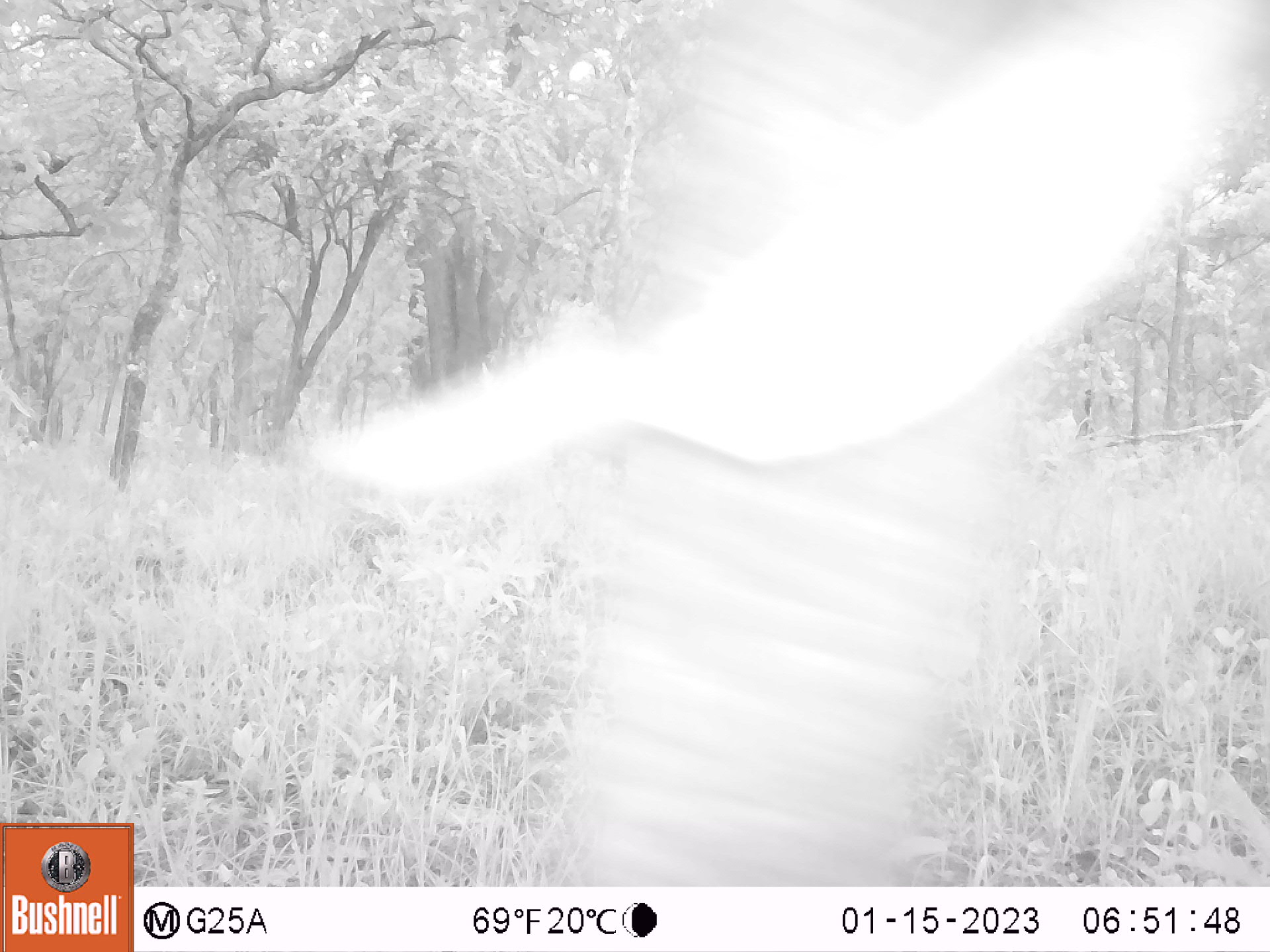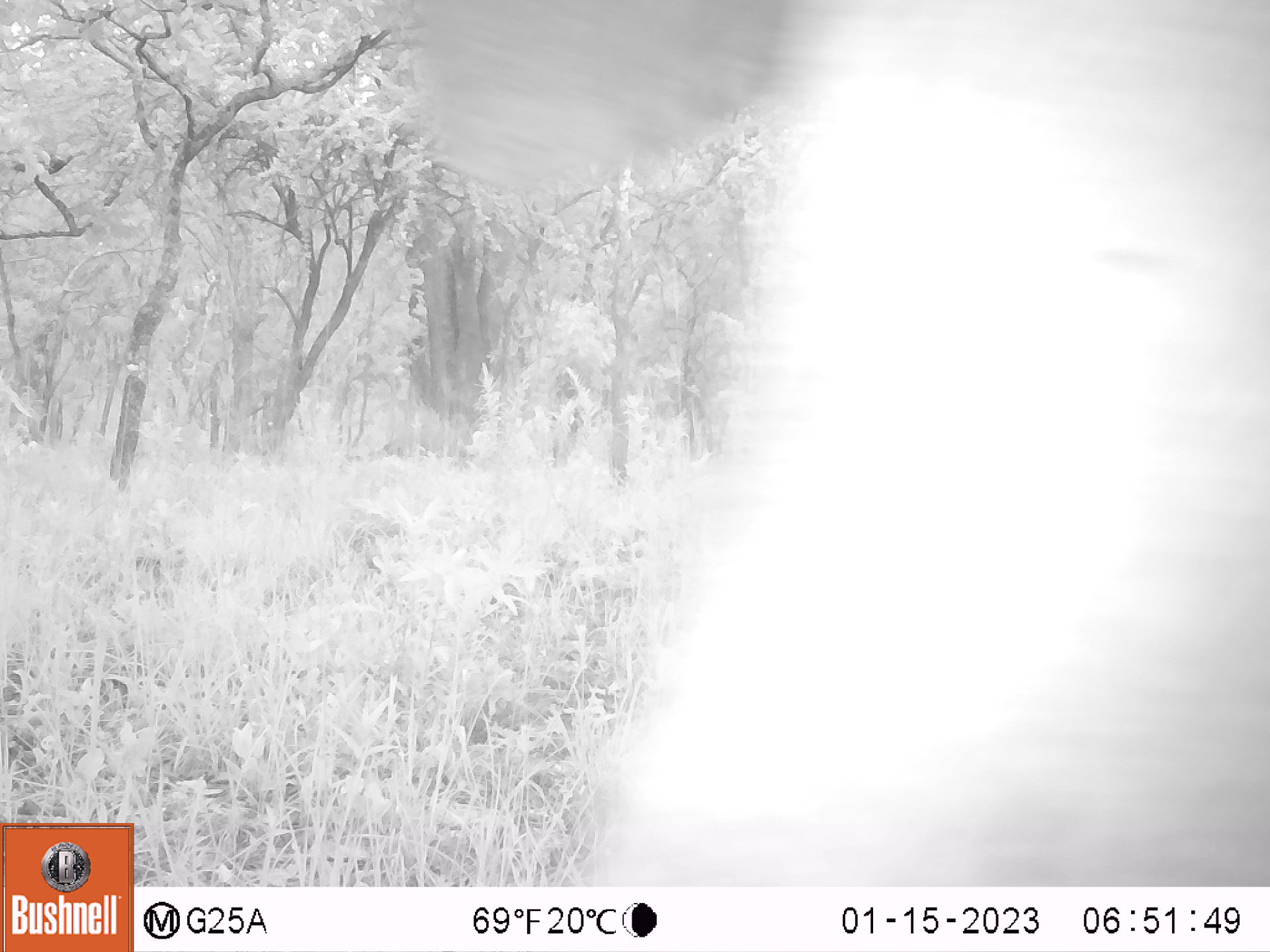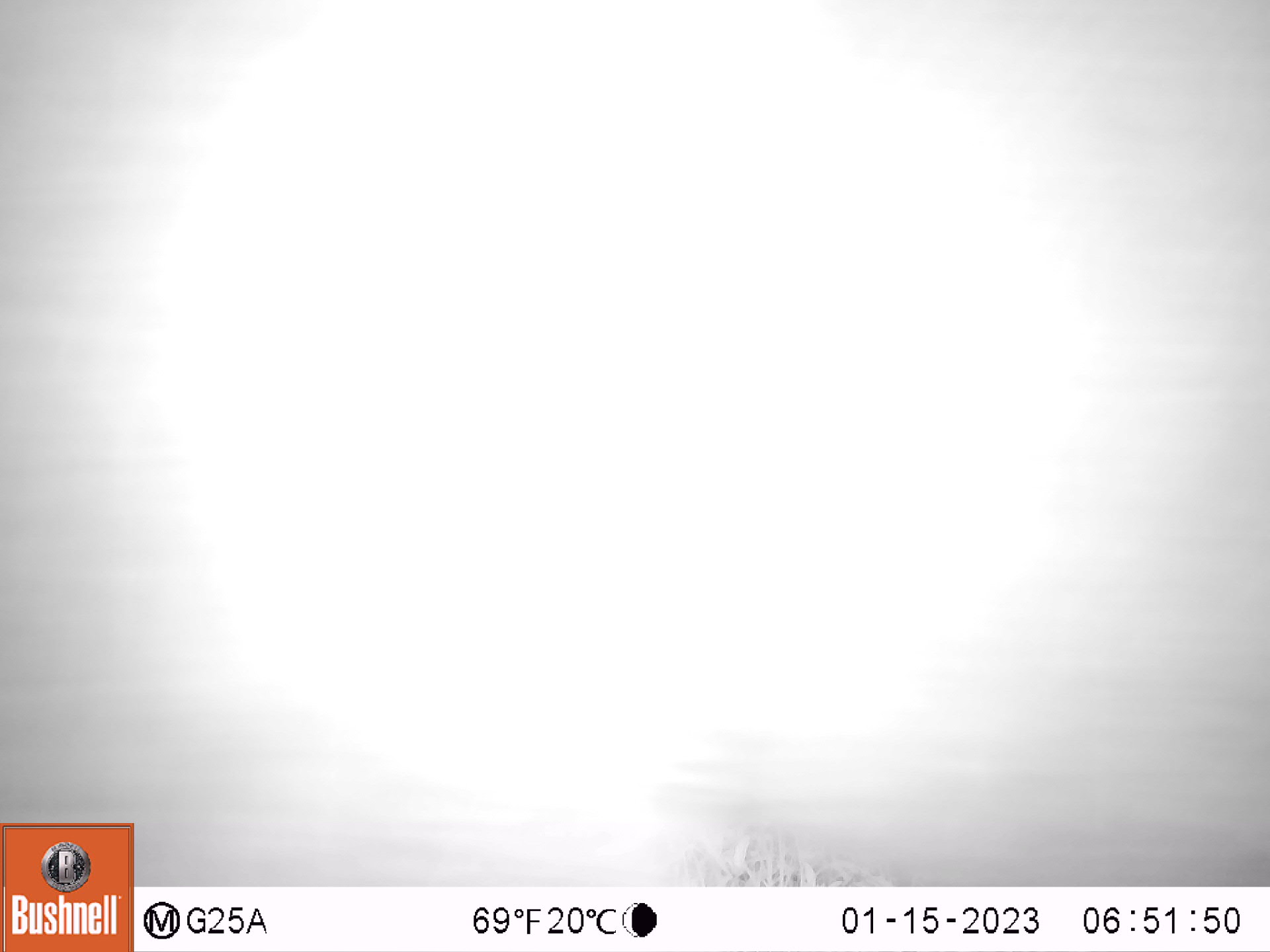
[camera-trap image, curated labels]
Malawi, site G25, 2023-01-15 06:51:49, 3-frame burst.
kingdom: Animalia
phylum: Chordata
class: Mammalia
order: Proboscidea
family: Elephantidae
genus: Loxodonta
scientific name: Loxodonta africana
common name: african savanna elephant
African savanna elephant (Loxodonta africana), count 1.